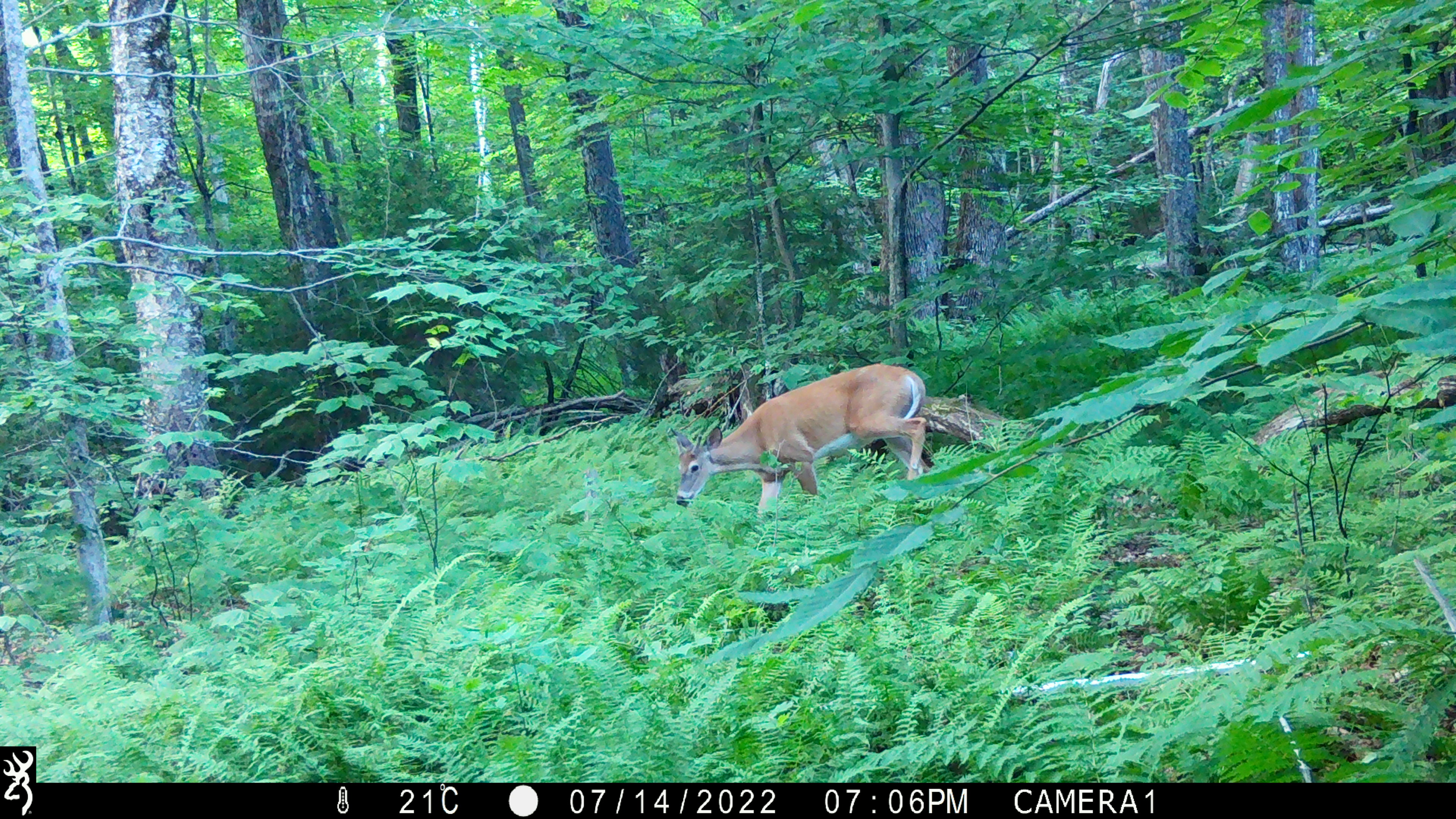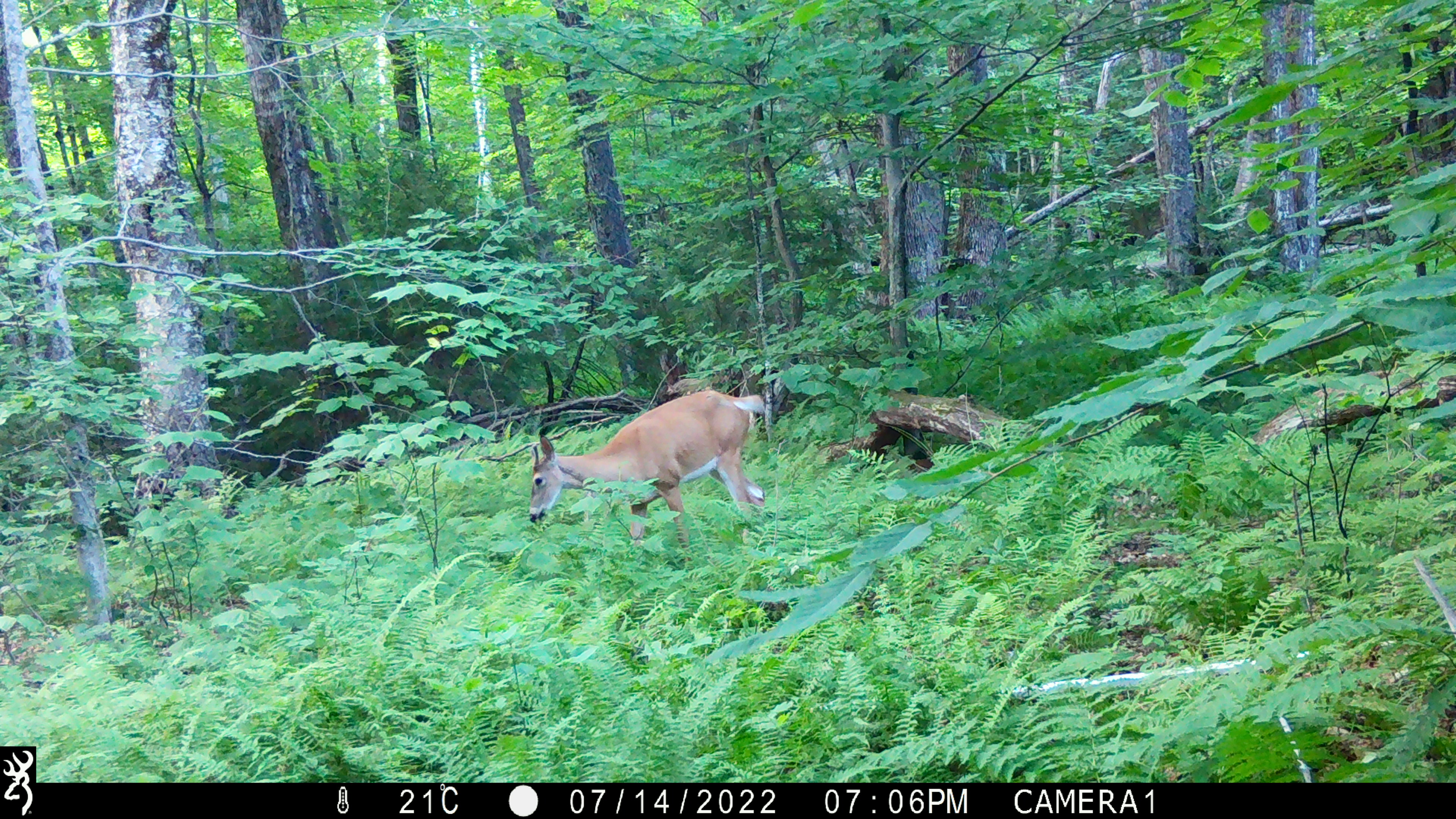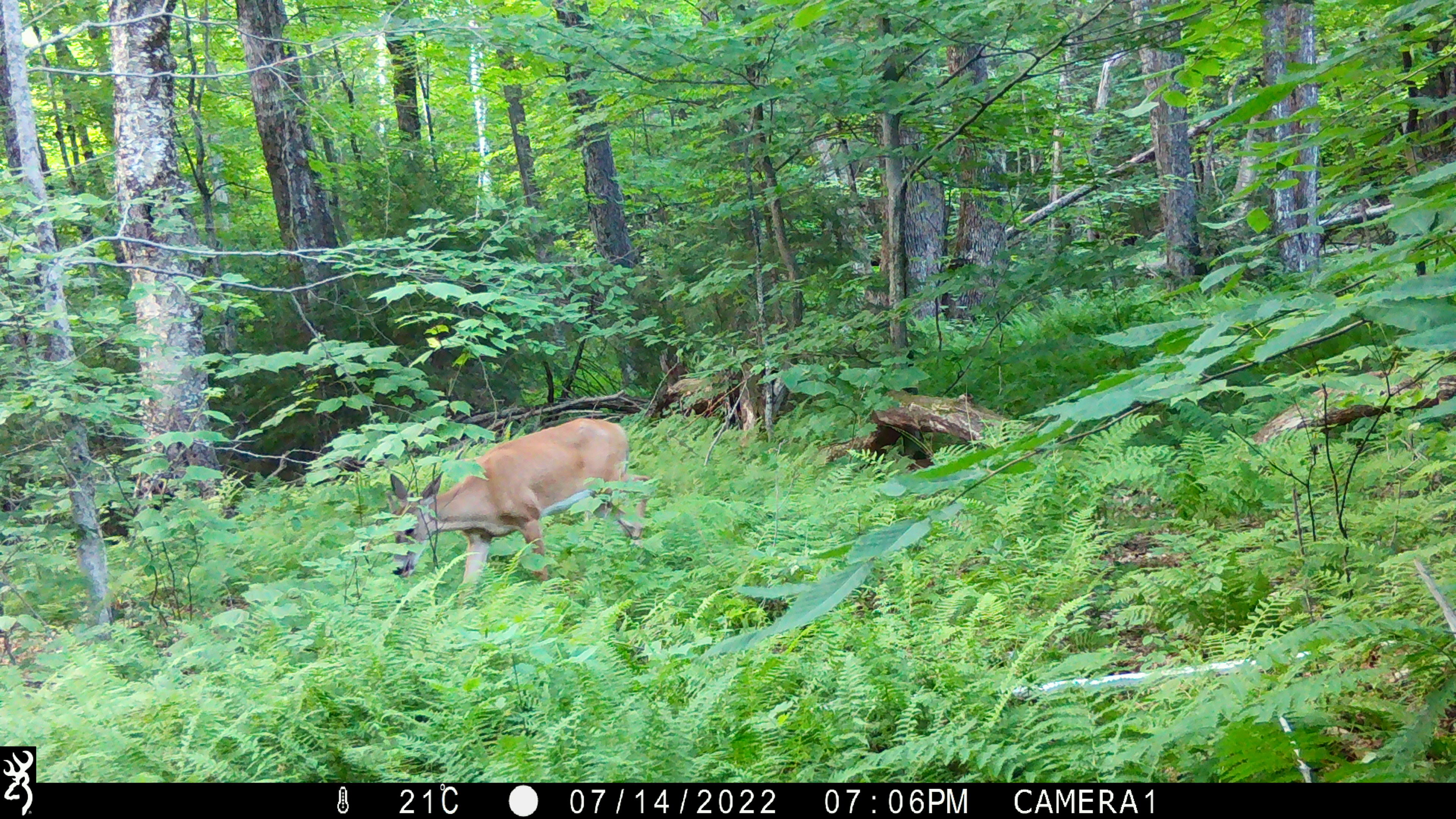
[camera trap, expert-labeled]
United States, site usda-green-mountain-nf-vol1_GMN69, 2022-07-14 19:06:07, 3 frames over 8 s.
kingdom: Animalia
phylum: Chordata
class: Mammalia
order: Artiodactyla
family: Cervidae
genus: Odocoileus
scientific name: Odocoileus virginianus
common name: white-tailed deer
White-tailed deer (Odocoileus virginianus).